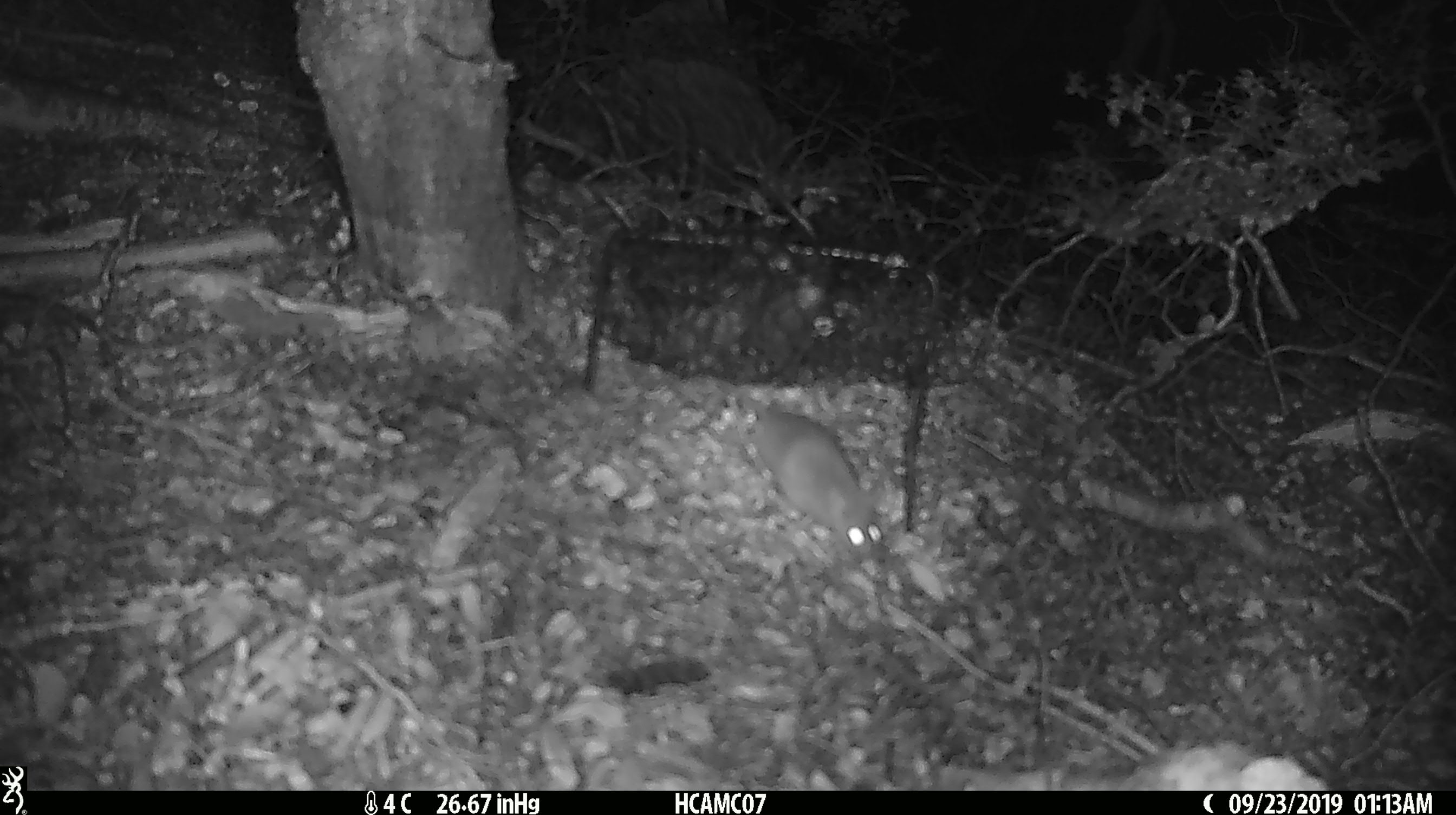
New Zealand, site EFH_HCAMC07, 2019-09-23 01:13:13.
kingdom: Animalia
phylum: Chordata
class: Mammalia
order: Rodentia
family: Muridae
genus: Mus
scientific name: Mus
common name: mouse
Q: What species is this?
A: Mouse (Mus).